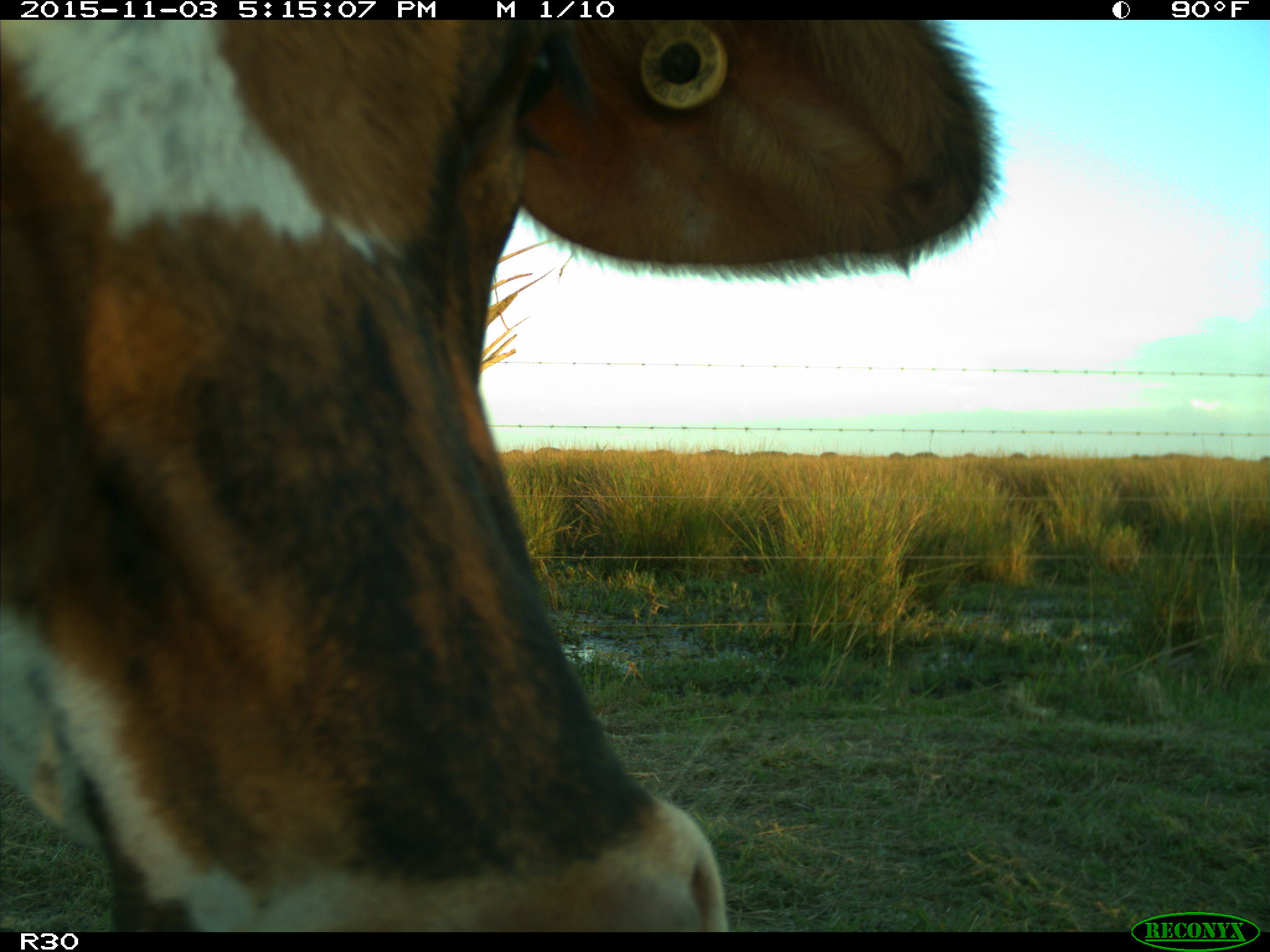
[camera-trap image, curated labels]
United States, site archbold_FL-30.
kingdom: Animalia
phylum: Chordata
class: Mammalia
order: Artiodactyla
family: Bovidae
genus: Bos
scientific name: Bos taurus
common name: domestic cow